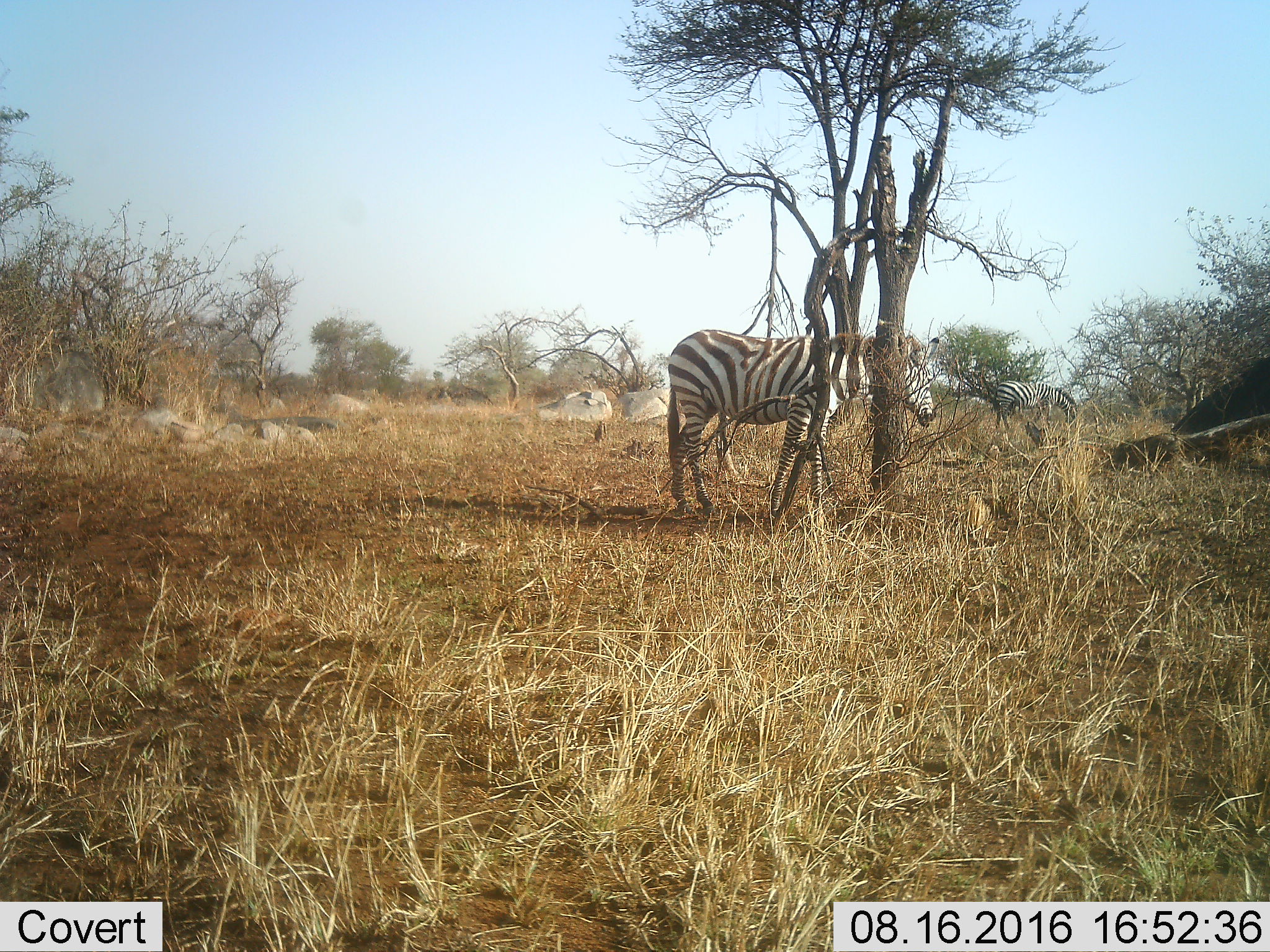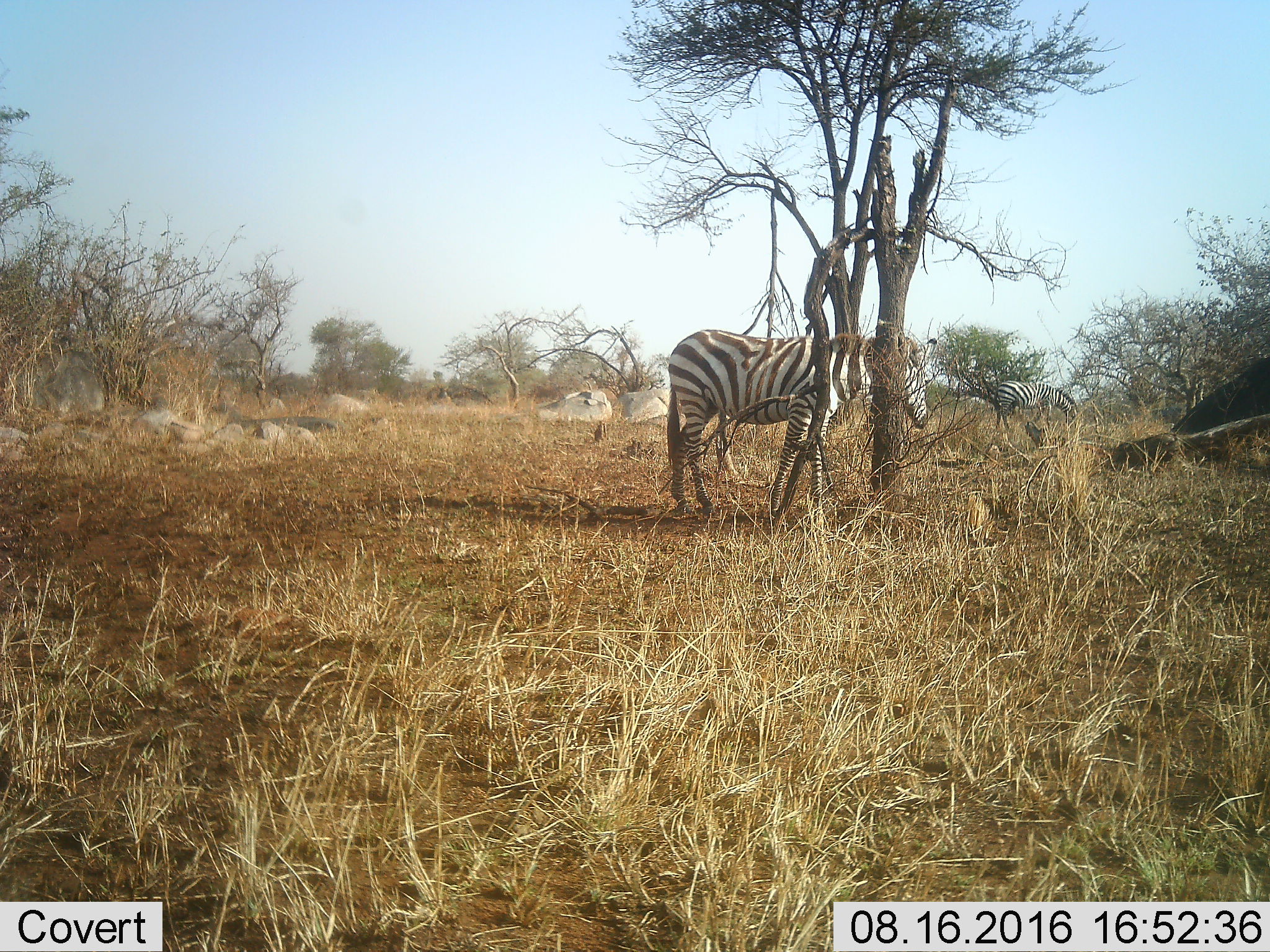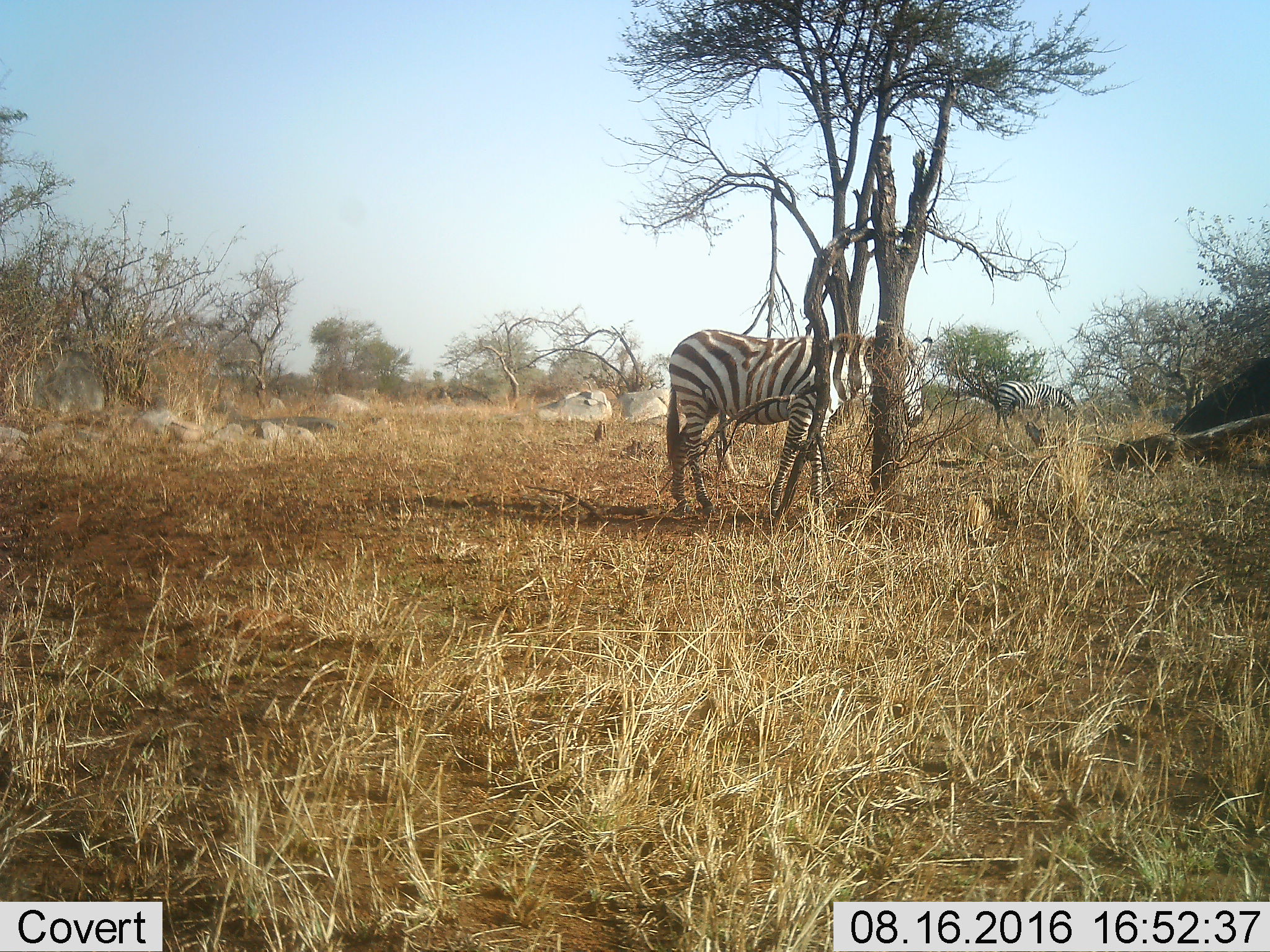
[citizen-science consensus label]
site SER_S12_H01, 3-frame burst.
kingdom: Animalia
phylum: Chordata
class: Mammalia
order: Perissodactyla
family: Equidae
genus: Equus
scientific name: Equus quagga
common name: plains zebra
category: zebraplains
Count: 2.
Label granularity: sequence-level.